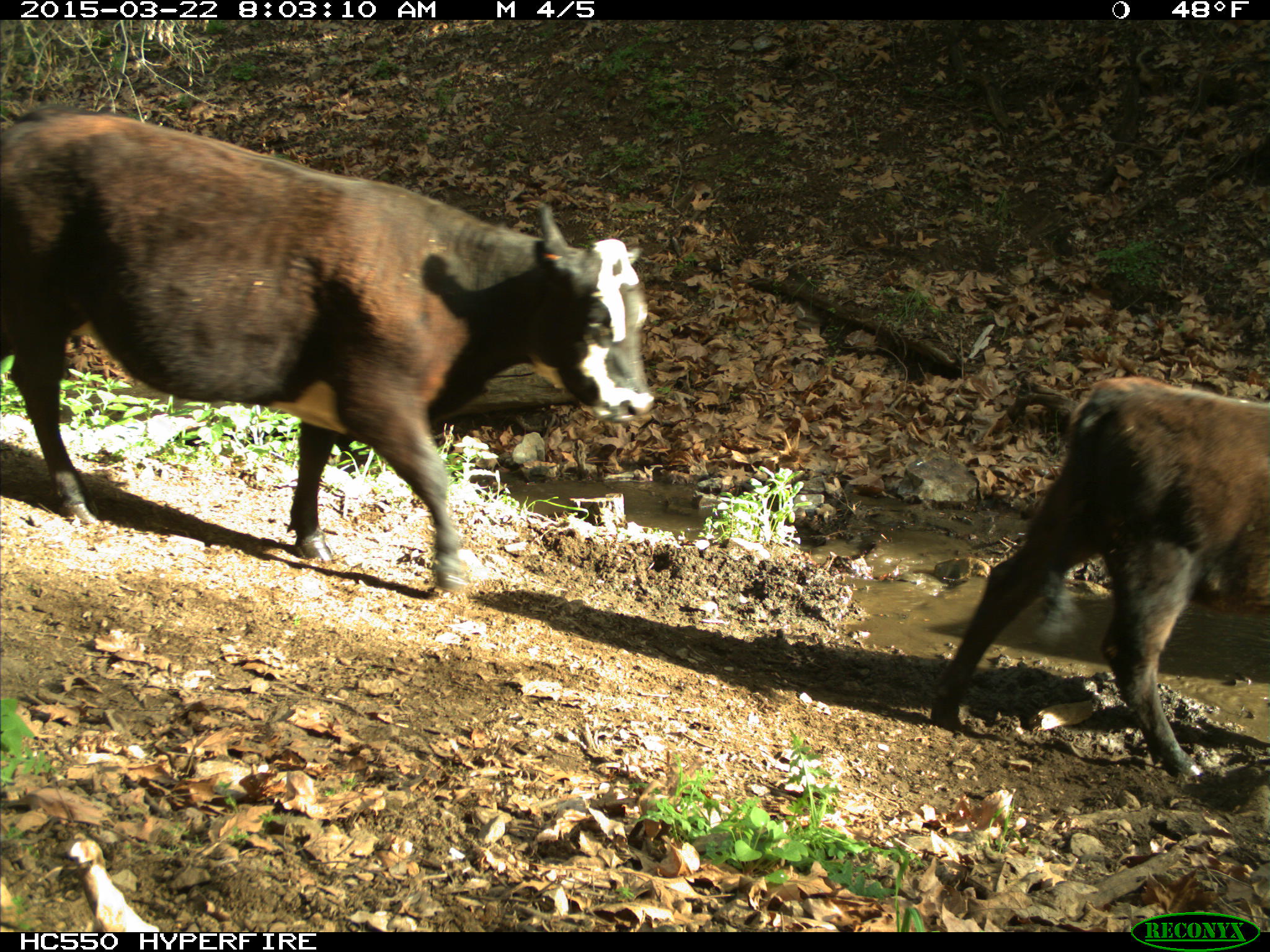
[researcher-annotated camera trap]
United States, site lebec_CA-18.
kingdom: Animalia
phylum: Chordata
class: Mammalia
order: Artiodactyla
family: Bovidae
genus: Bos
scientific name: Bos taurus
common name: domestic cow